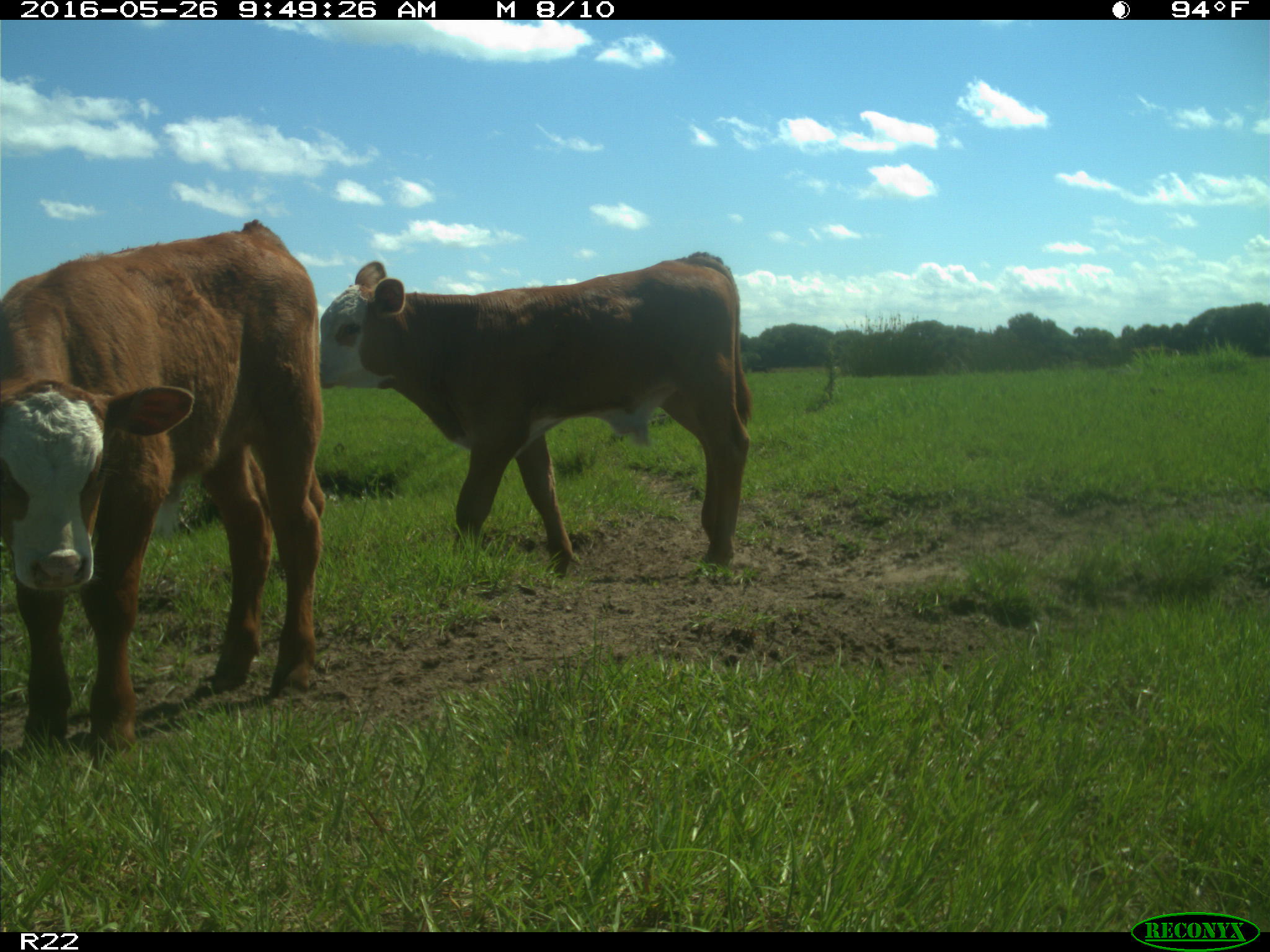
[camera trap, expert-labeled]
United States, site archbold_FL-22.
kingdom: Animalia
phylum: Chordata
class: Mammalia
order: Artiodactyla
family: Bovidae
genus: Bos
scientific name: Bos taurus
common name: domestic cow